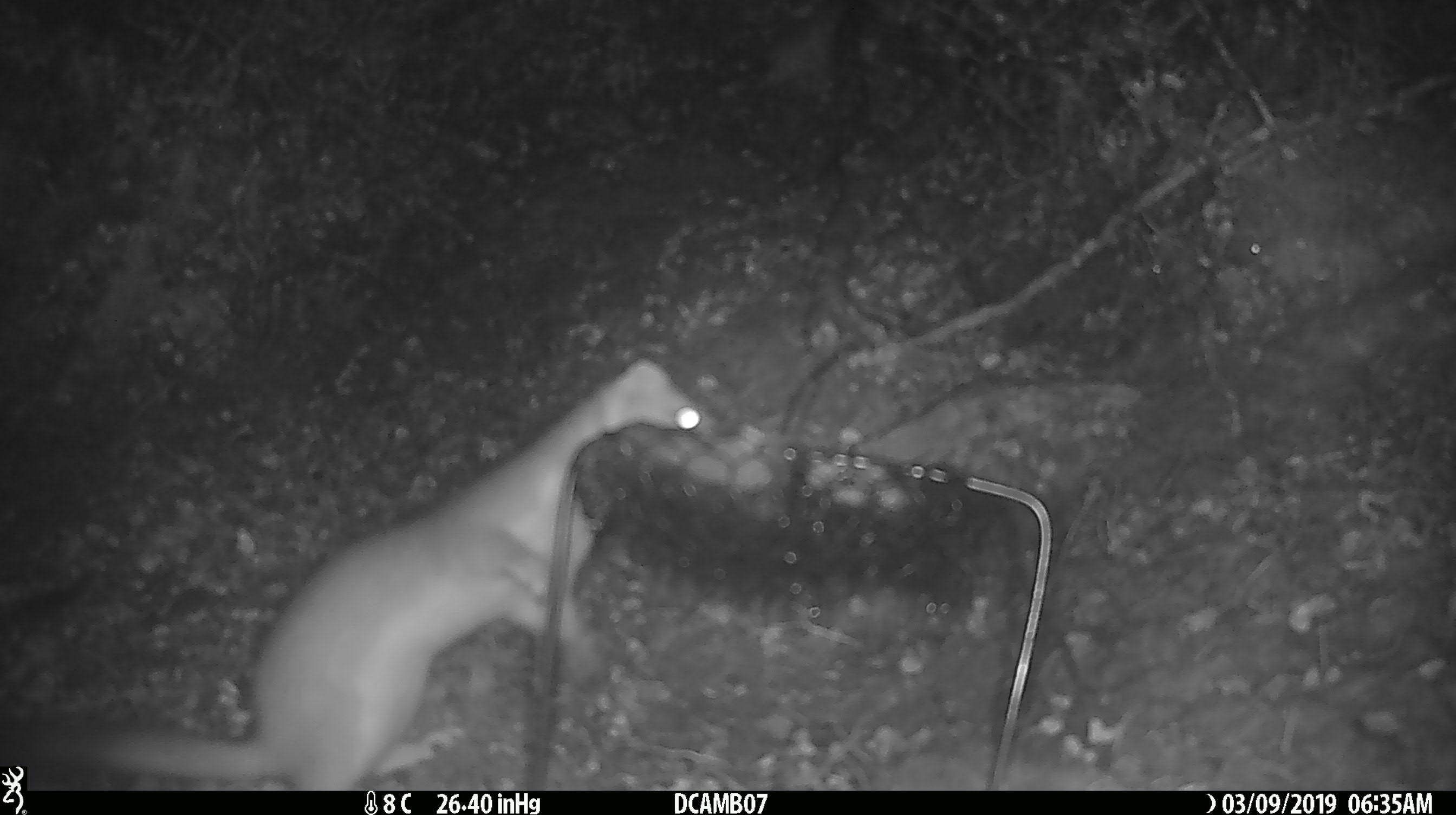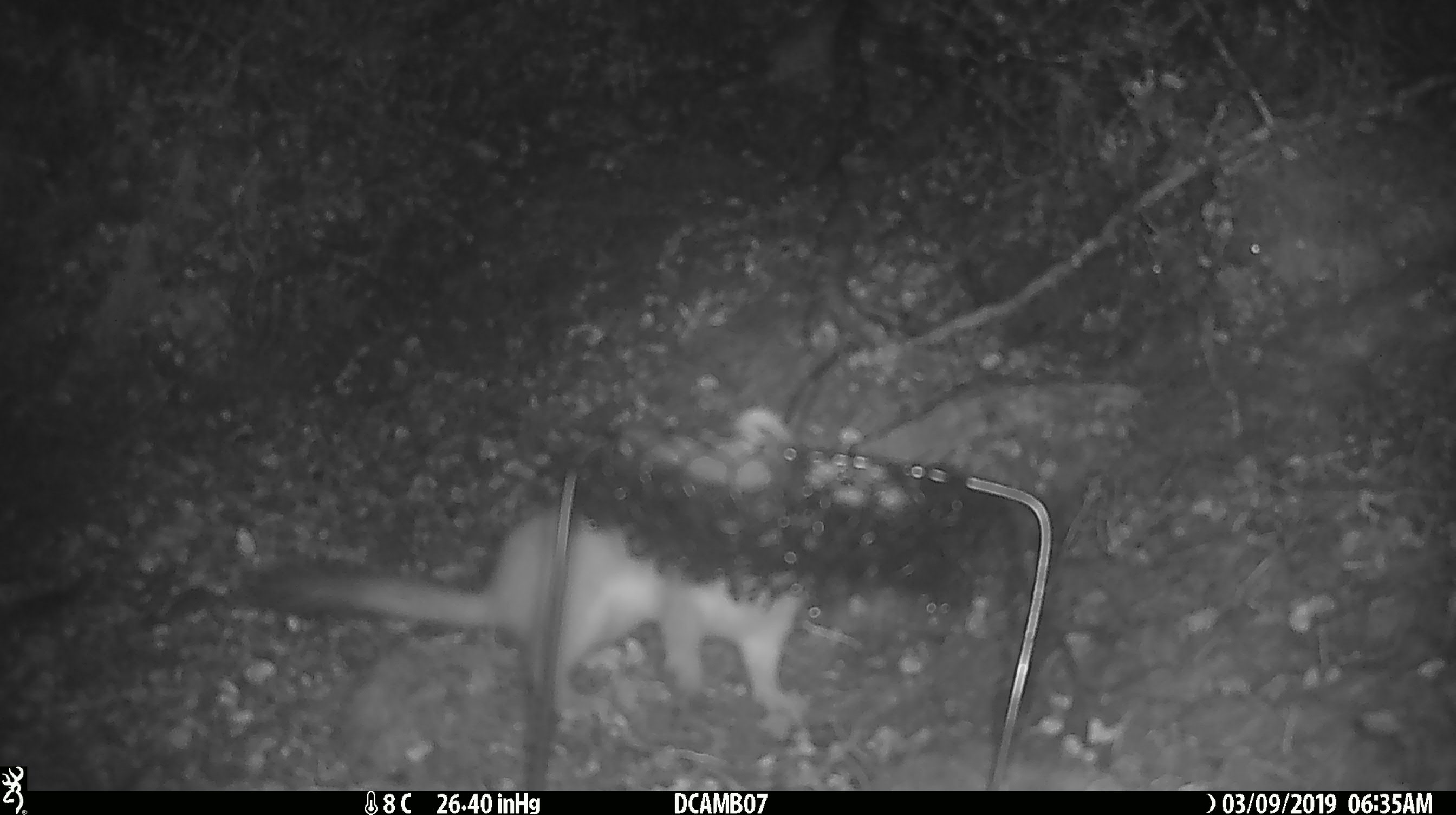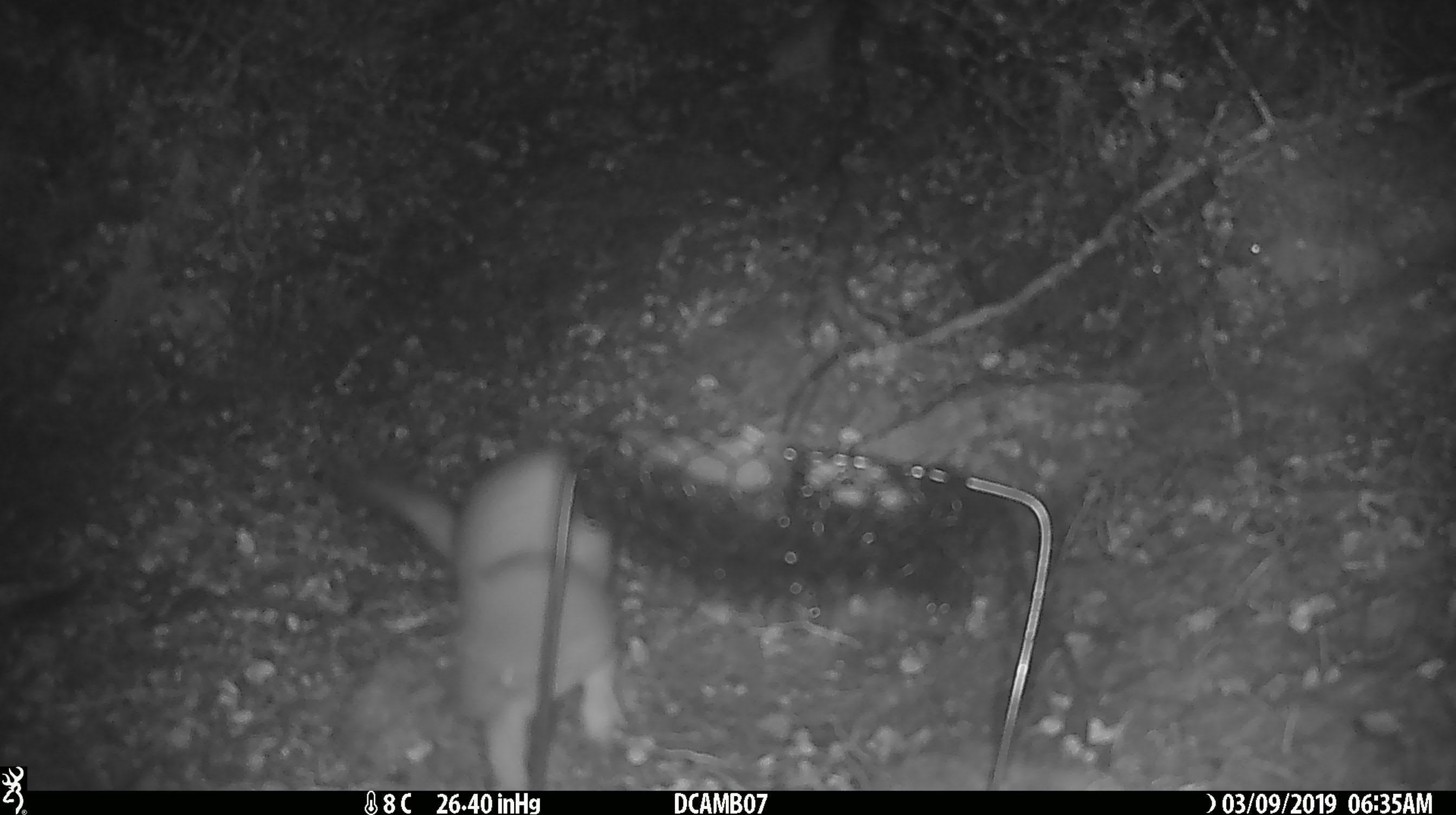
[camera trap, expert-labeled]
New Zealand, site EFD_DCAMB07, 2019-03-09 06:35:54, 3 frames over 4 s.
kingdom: Animalia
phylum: Chordata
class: Mammalia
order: Carnivora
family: Mustelidae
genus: Mustela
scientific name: Mustela erminea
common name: stoat